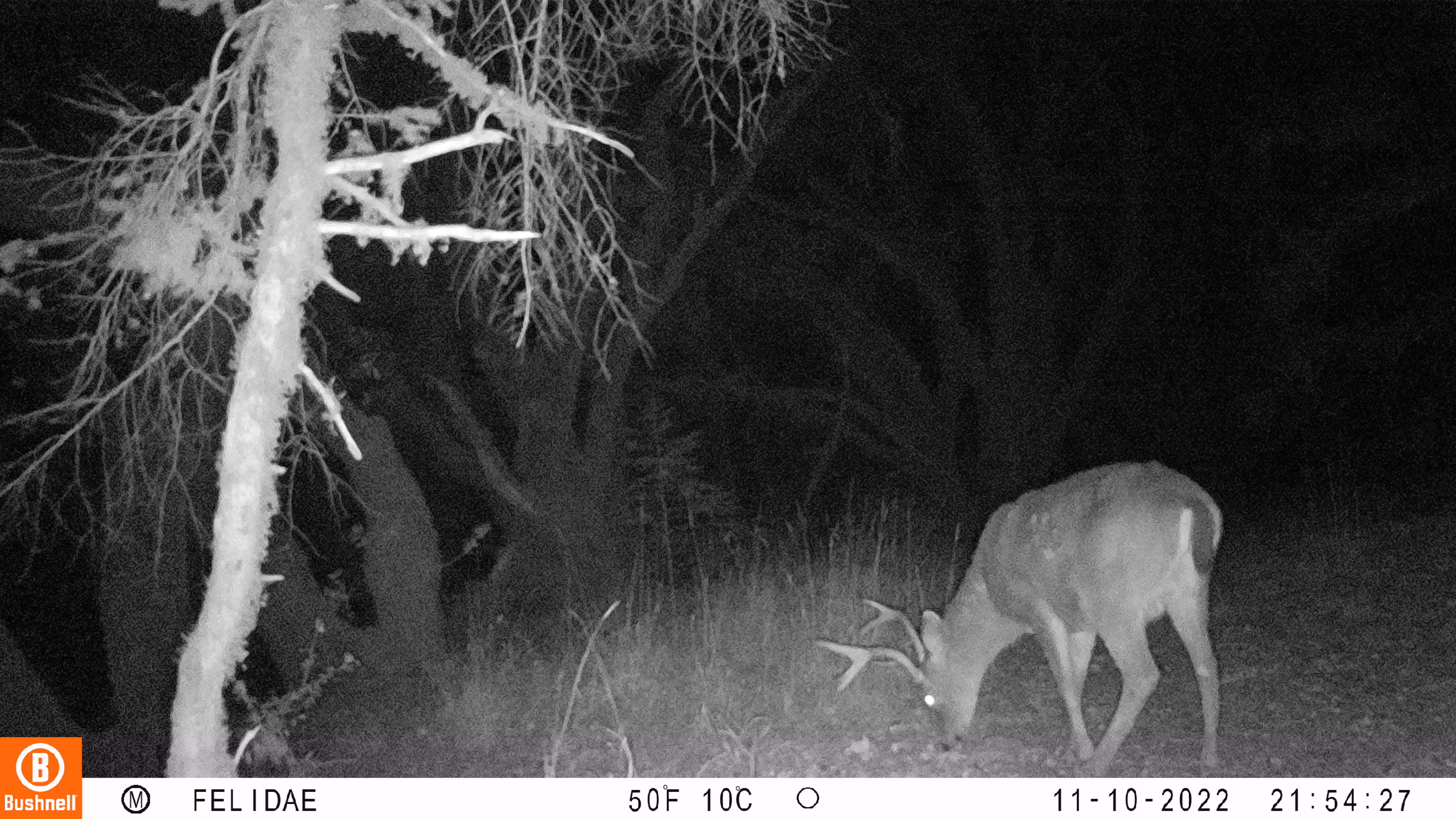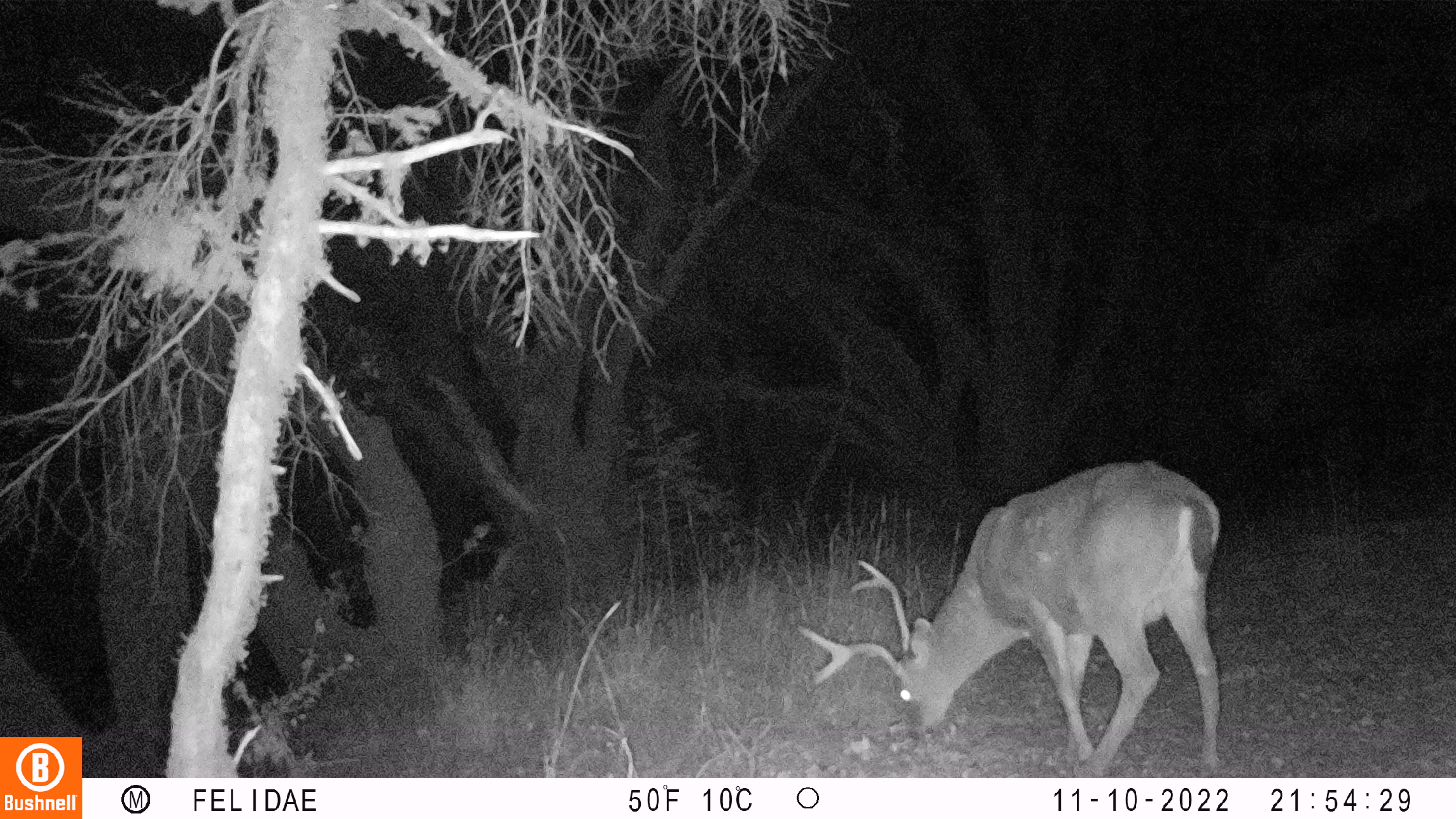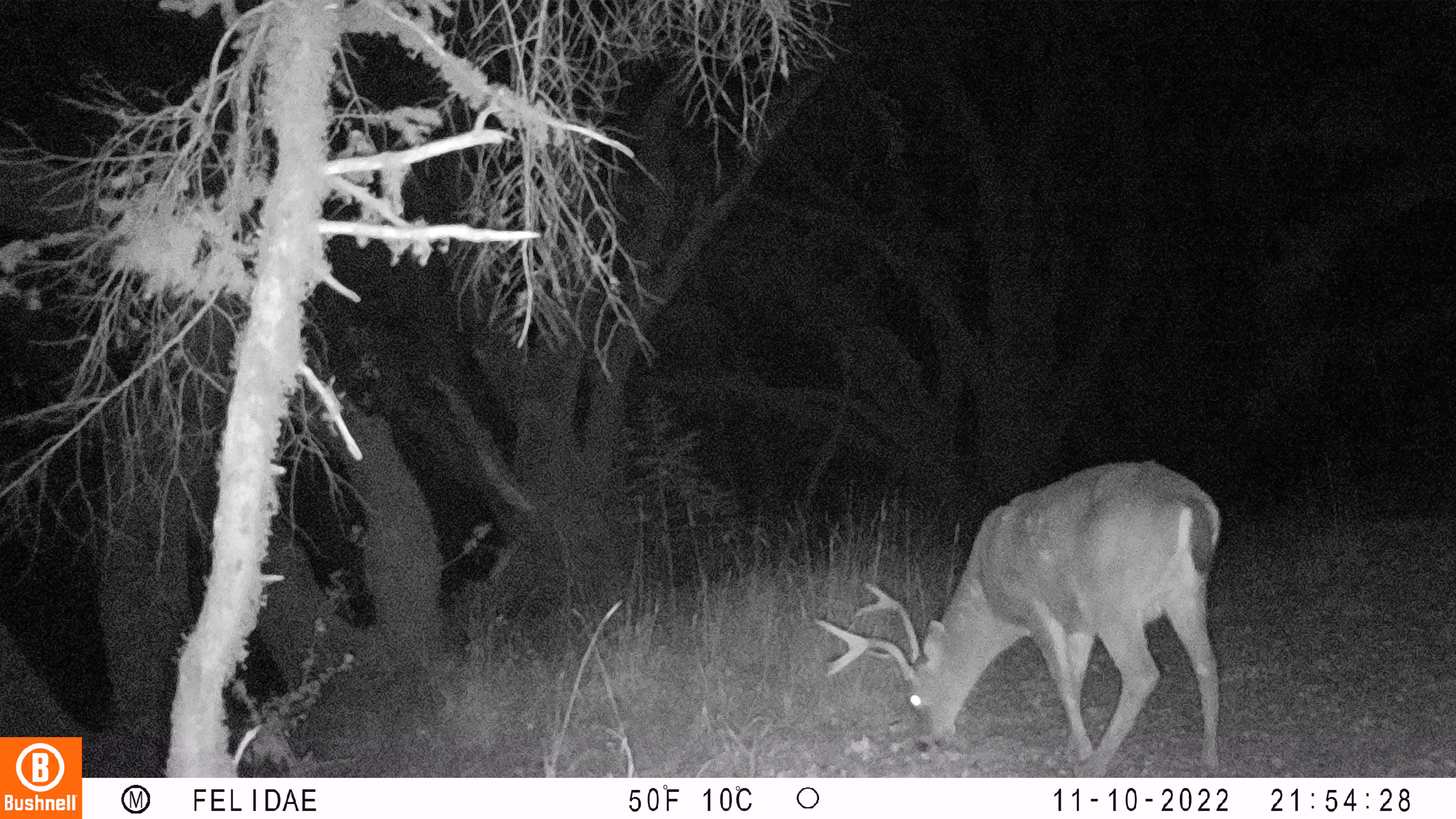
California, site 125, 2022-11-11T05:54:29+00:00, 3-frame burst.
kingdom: Animalia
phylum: Chordata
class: Mammalia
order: Artiodactyla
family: Cervidae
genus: Odocoileus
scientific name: Odocoileus hemionus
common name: mule deer